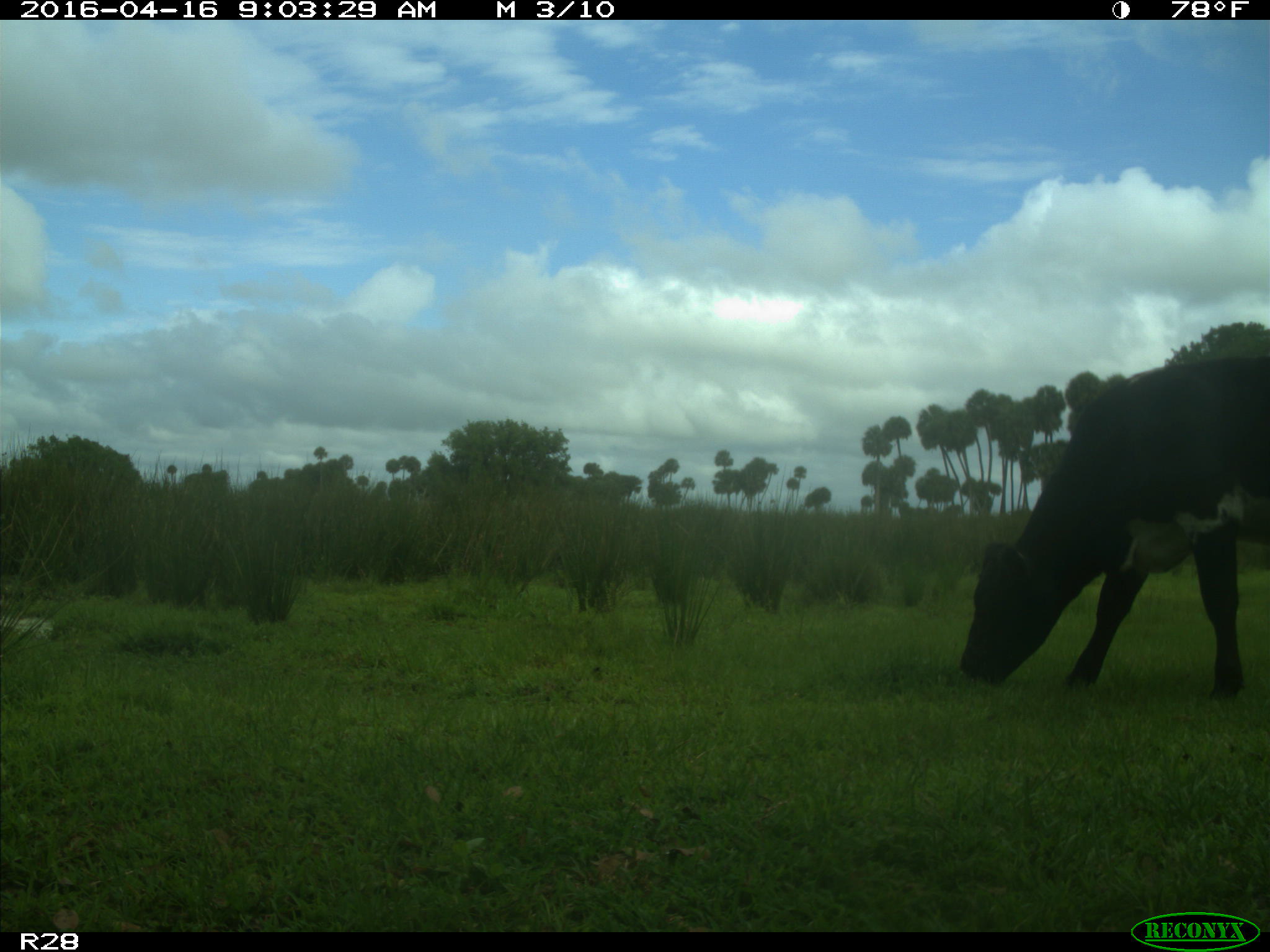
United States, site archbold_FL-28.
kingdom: Animalia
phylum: Chordata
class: Mammalia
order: Artiodactyla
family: Bovidae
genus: Bos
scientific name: Bos taurus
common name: domestic cow